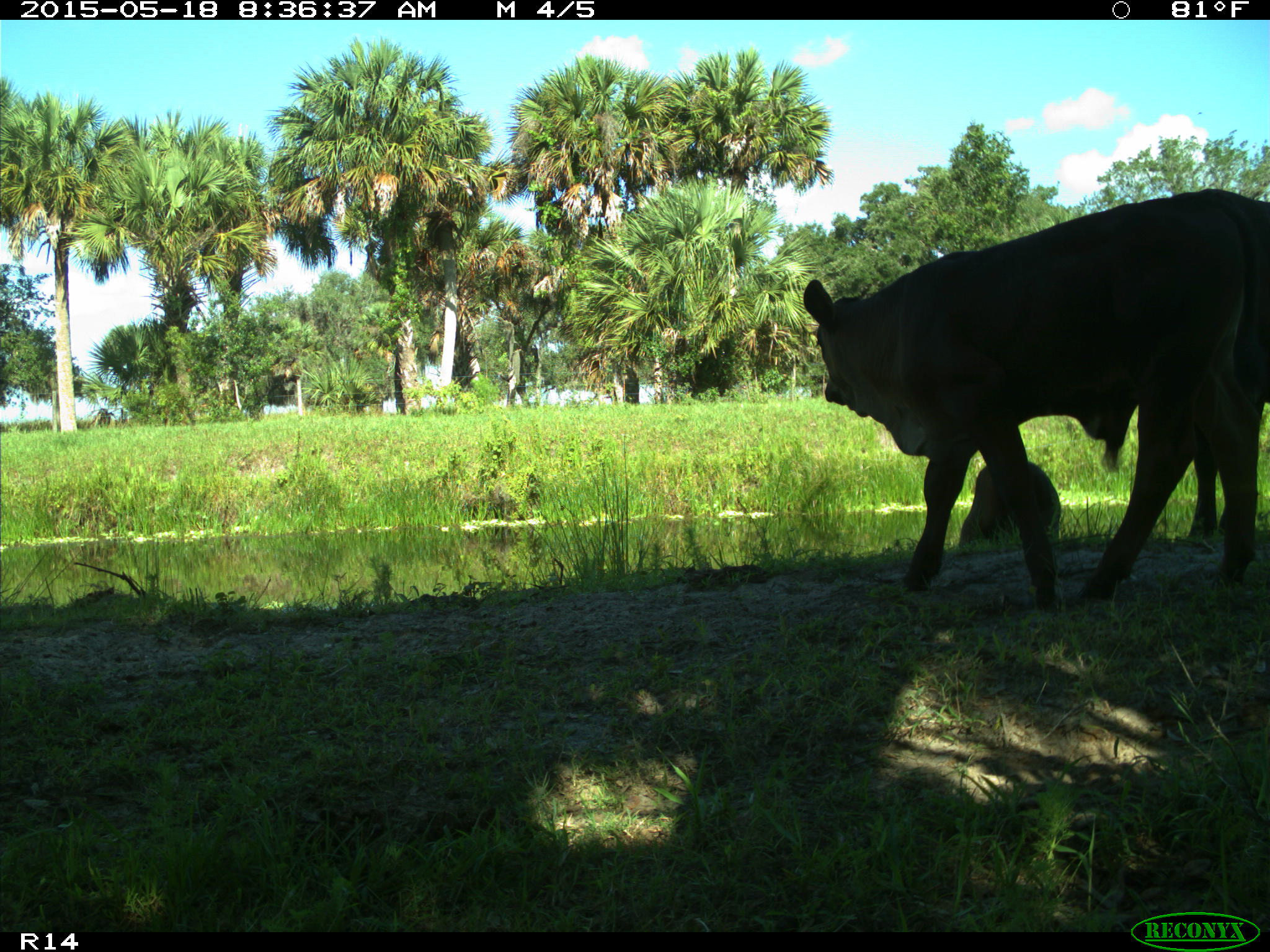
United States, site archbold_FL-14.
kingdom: Animalia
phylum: Chordata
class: Mammalia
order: Artiodactyla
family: Bovidae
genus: Bos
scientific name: Bos taurus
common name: domestic cow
Bos taurus (domestic cow).